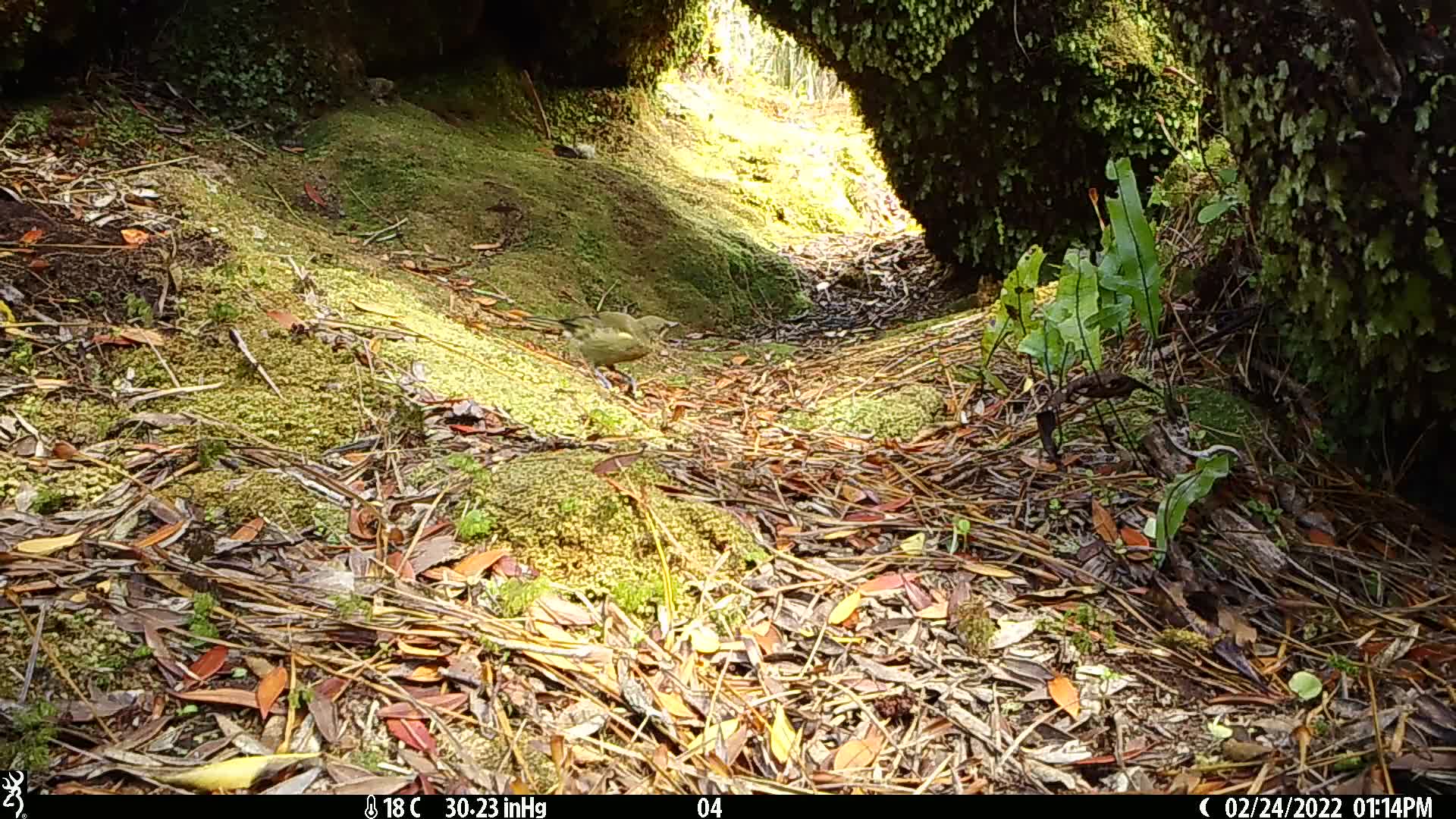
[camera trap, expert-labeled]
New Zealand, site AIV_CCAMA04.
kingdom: Animalia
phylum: Chordata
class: Aves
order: Passeriformes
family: Meliphagidae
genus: Anthornis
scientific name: Anthornis melanura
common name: new zealand bellbird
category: bellbird